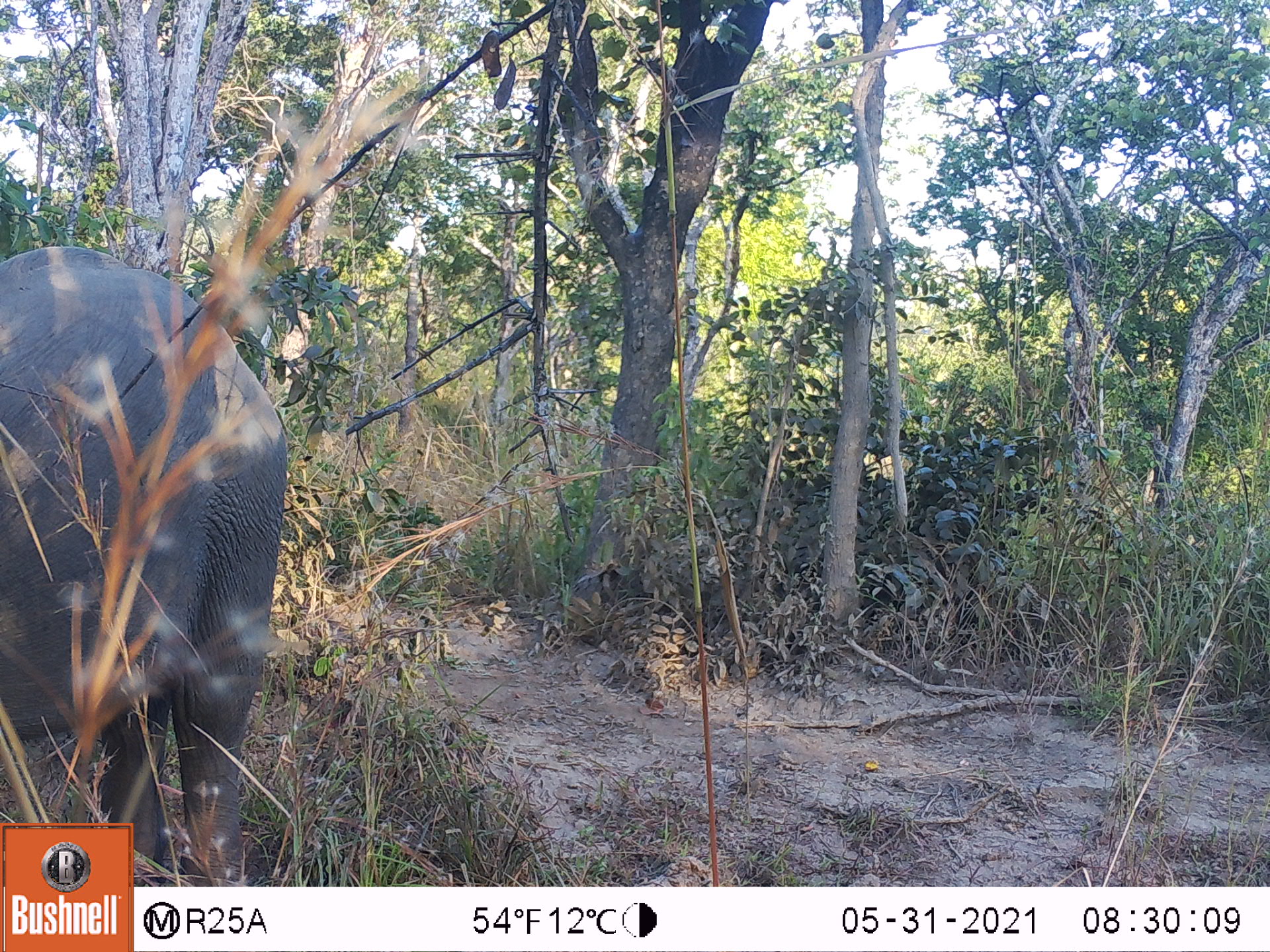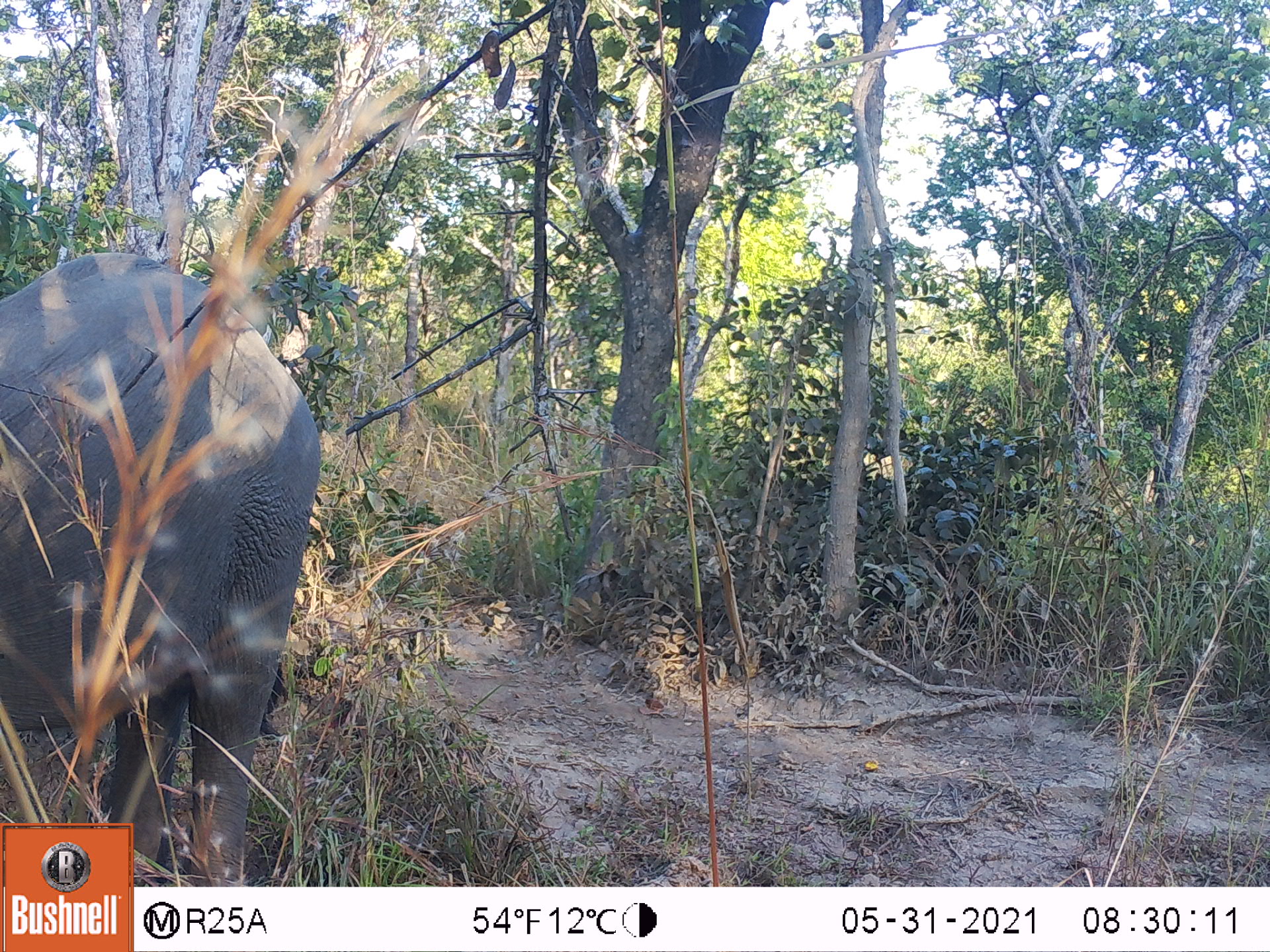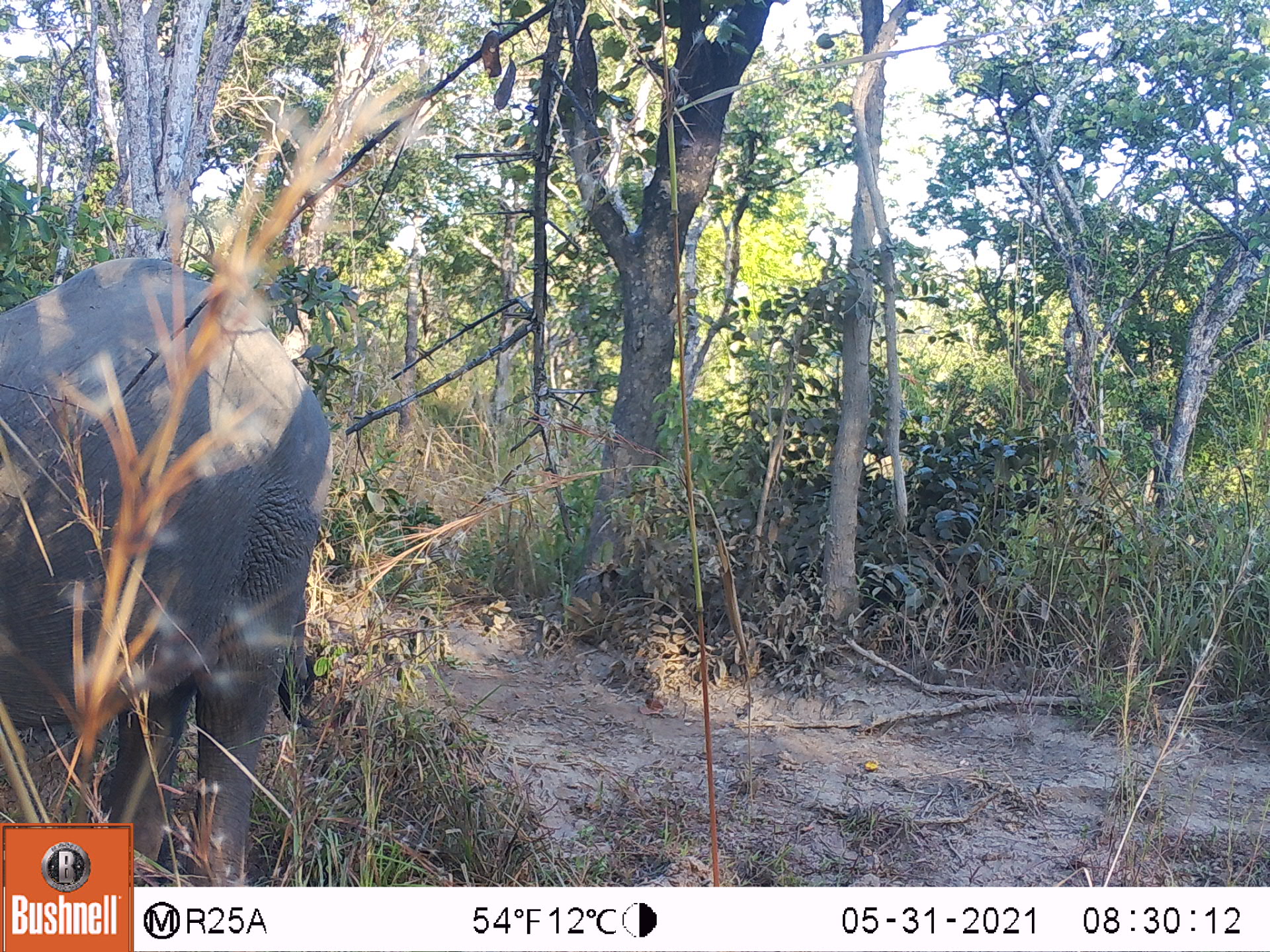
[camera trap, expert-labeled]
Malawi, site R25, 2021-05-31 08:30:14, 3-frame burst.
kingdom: Animalia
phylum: Chordata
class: Mammalia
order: Proboscidea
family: Elephantidae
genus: Loxodonta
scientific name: Loxodonta africana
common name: african savanna elephant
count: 1